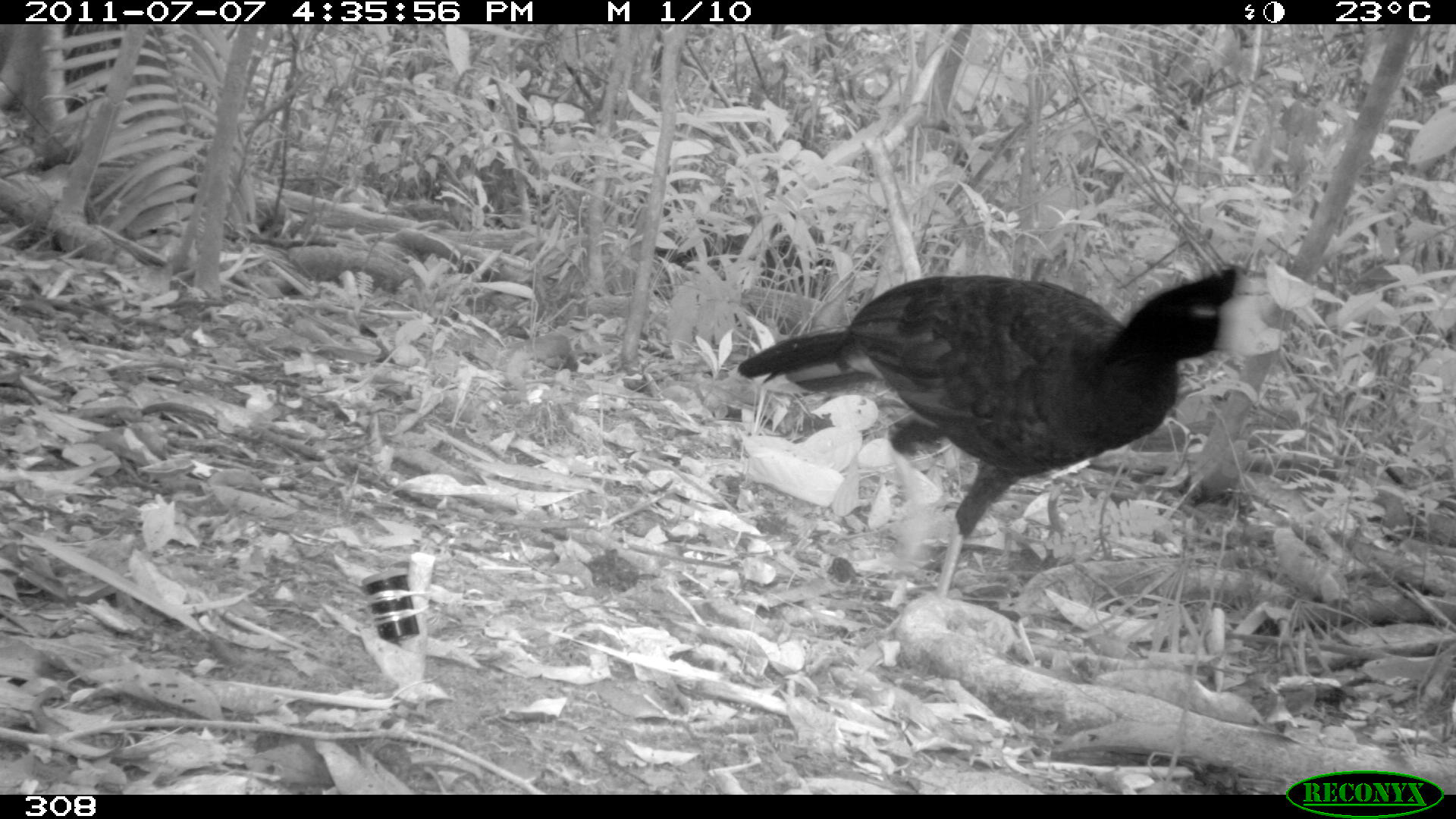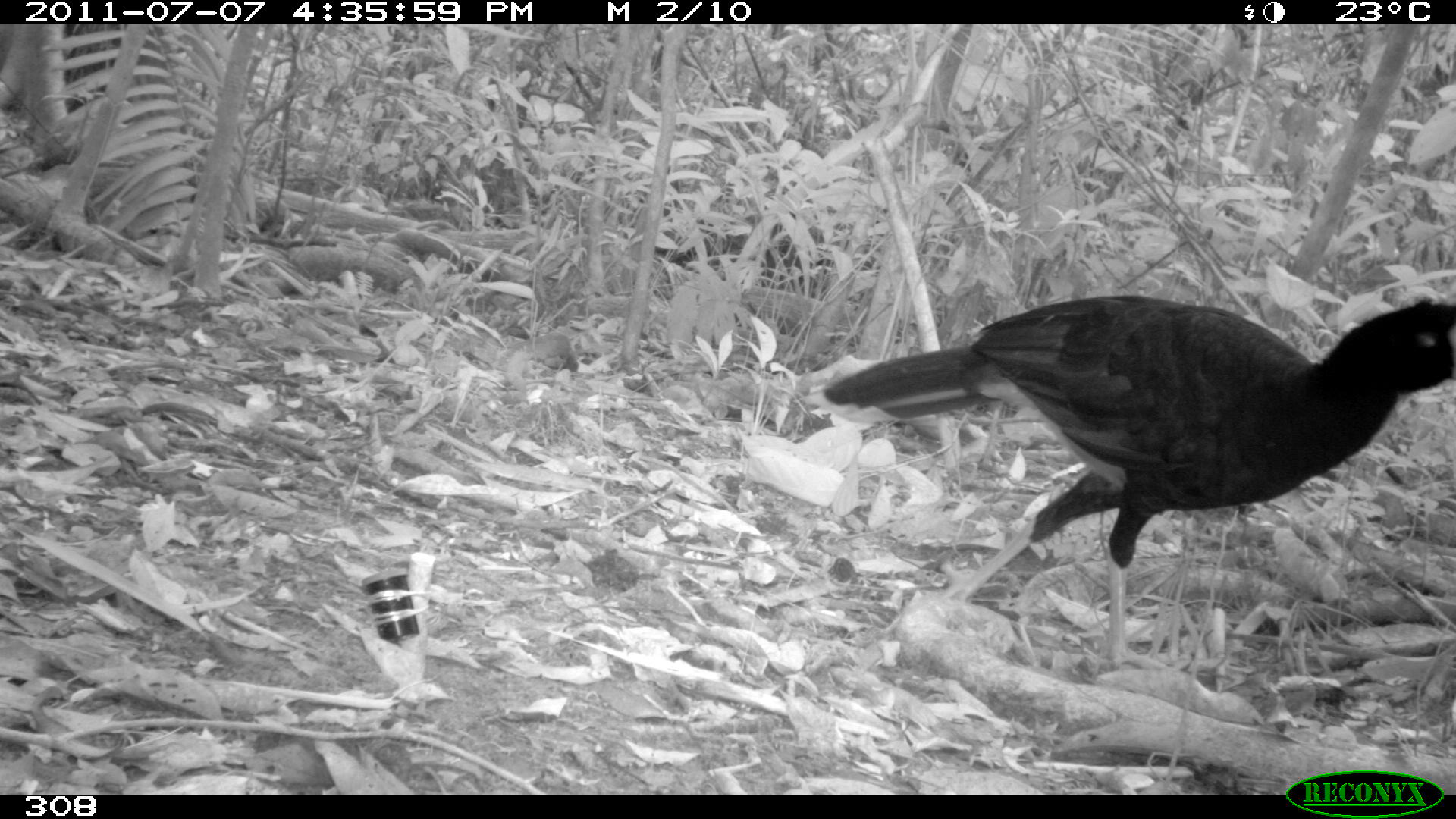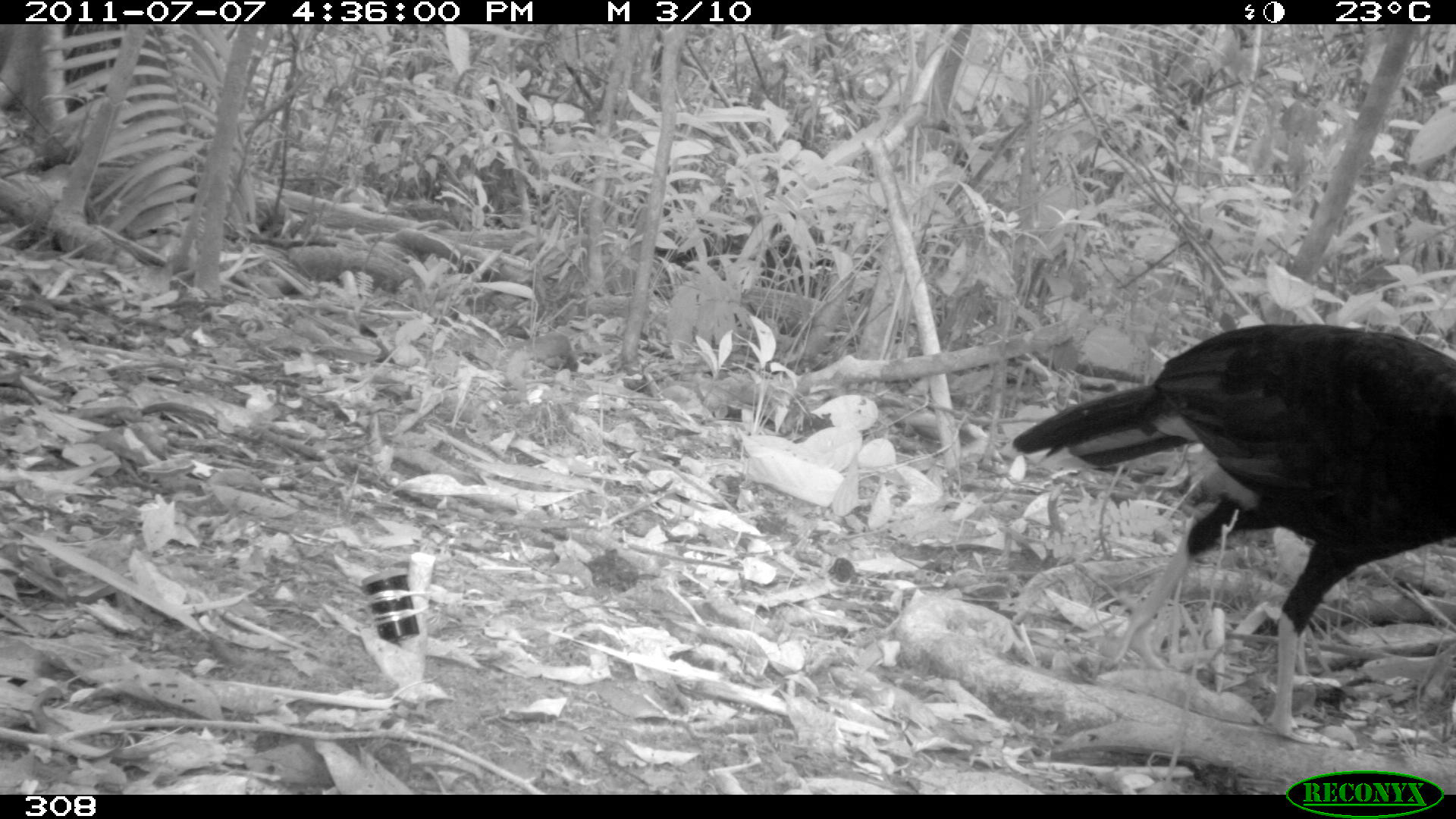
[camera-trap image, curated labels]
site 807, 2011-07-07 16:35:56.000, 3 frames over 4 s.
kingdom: Animalia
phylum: Chordata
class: Aves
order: Galliformes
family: Cracidae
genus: Mitu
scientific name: Mitu tuberosum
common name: razor-billed curassow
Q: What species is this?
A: Mitu tuberosum (razor-billed curassow).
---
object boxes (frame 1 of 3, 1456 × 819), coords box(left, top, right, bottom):
mitu tuberosum: box(737, 264, 1284, 602)